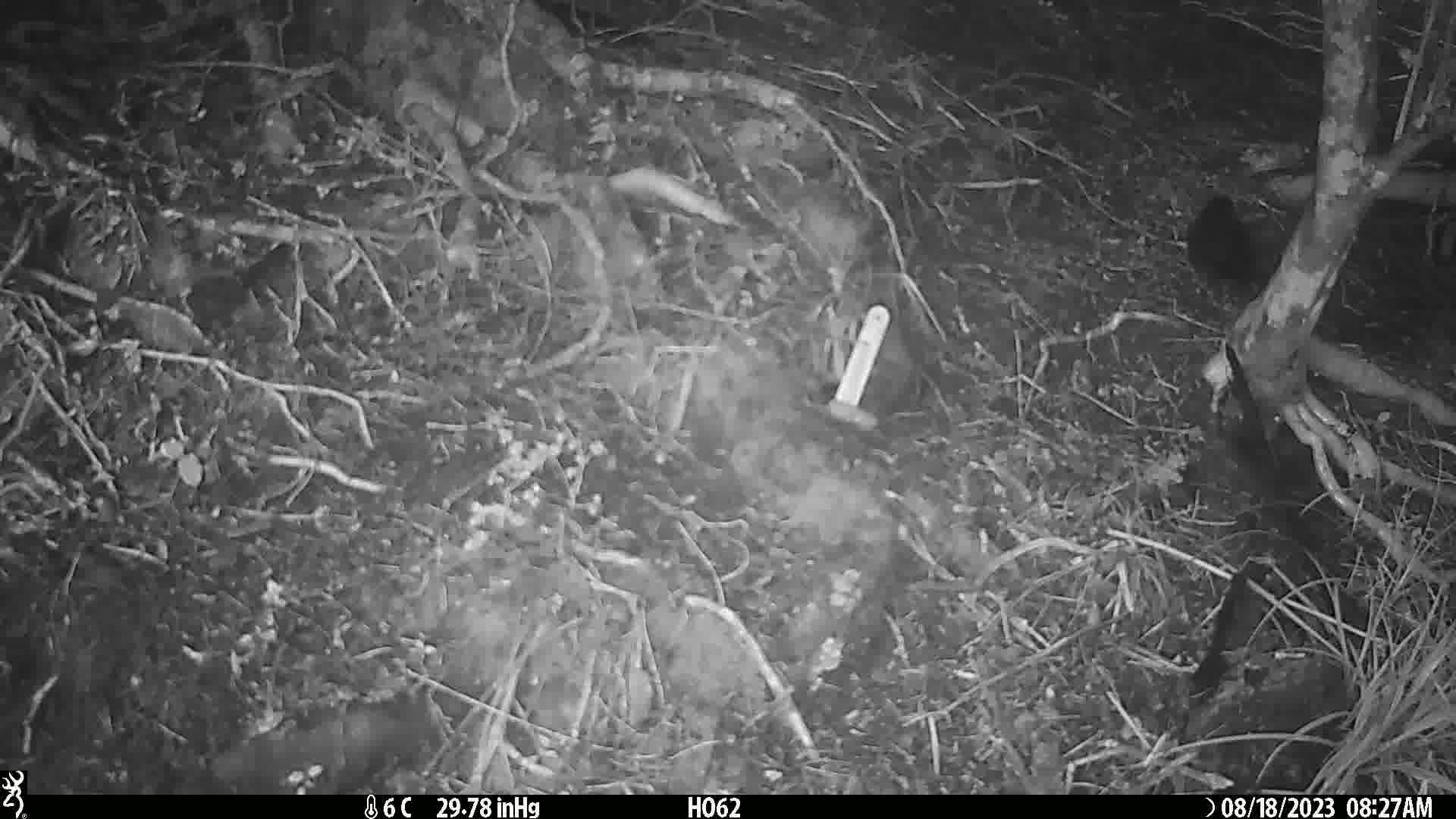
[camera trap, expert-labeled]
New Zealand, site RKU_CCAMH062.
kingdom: Animalia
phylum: Chordata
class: Aves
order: Passeriformes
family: Turdidae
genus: Turdus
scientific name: Turdus merula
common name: eurasian blackbird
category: blackbird